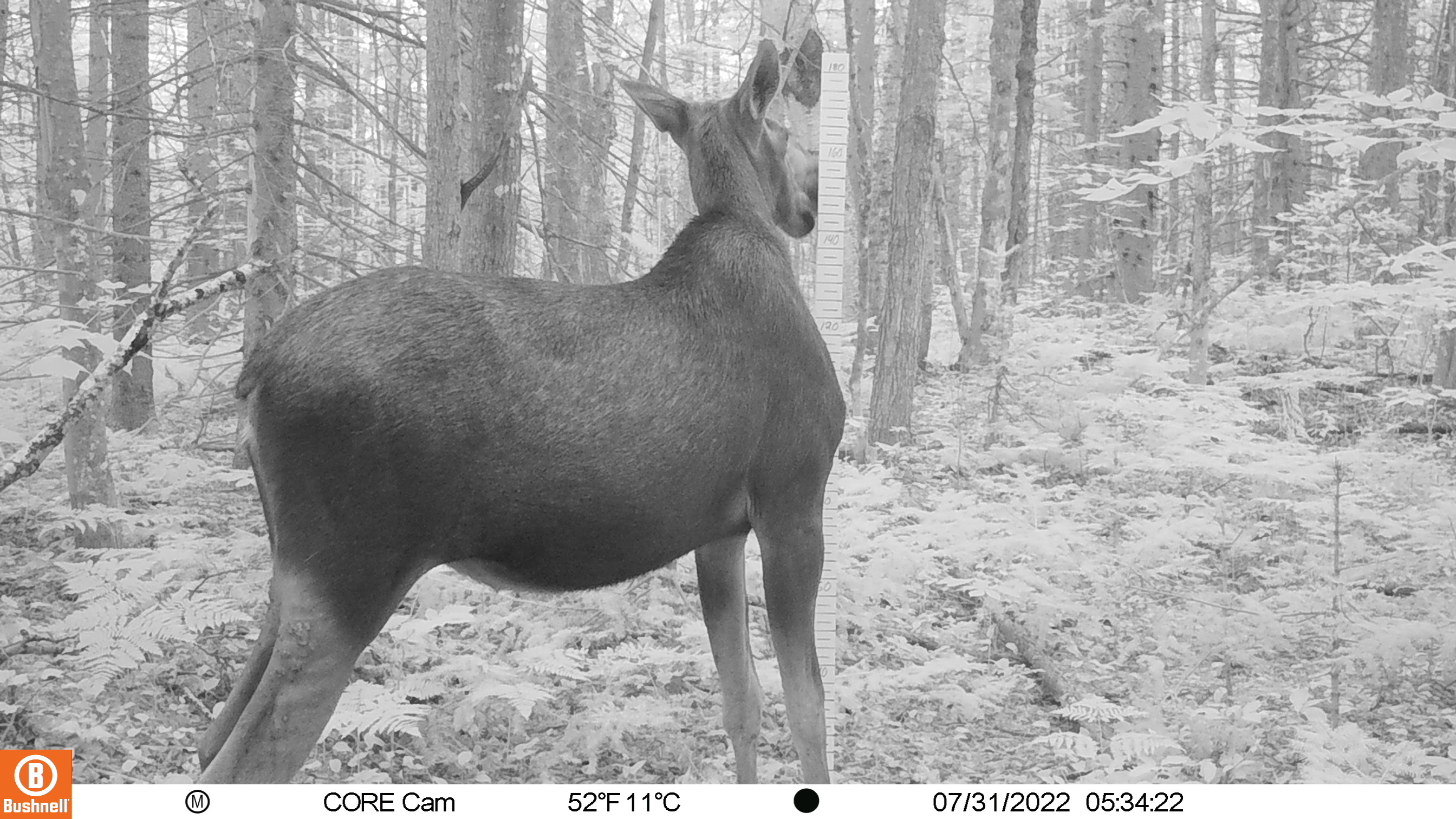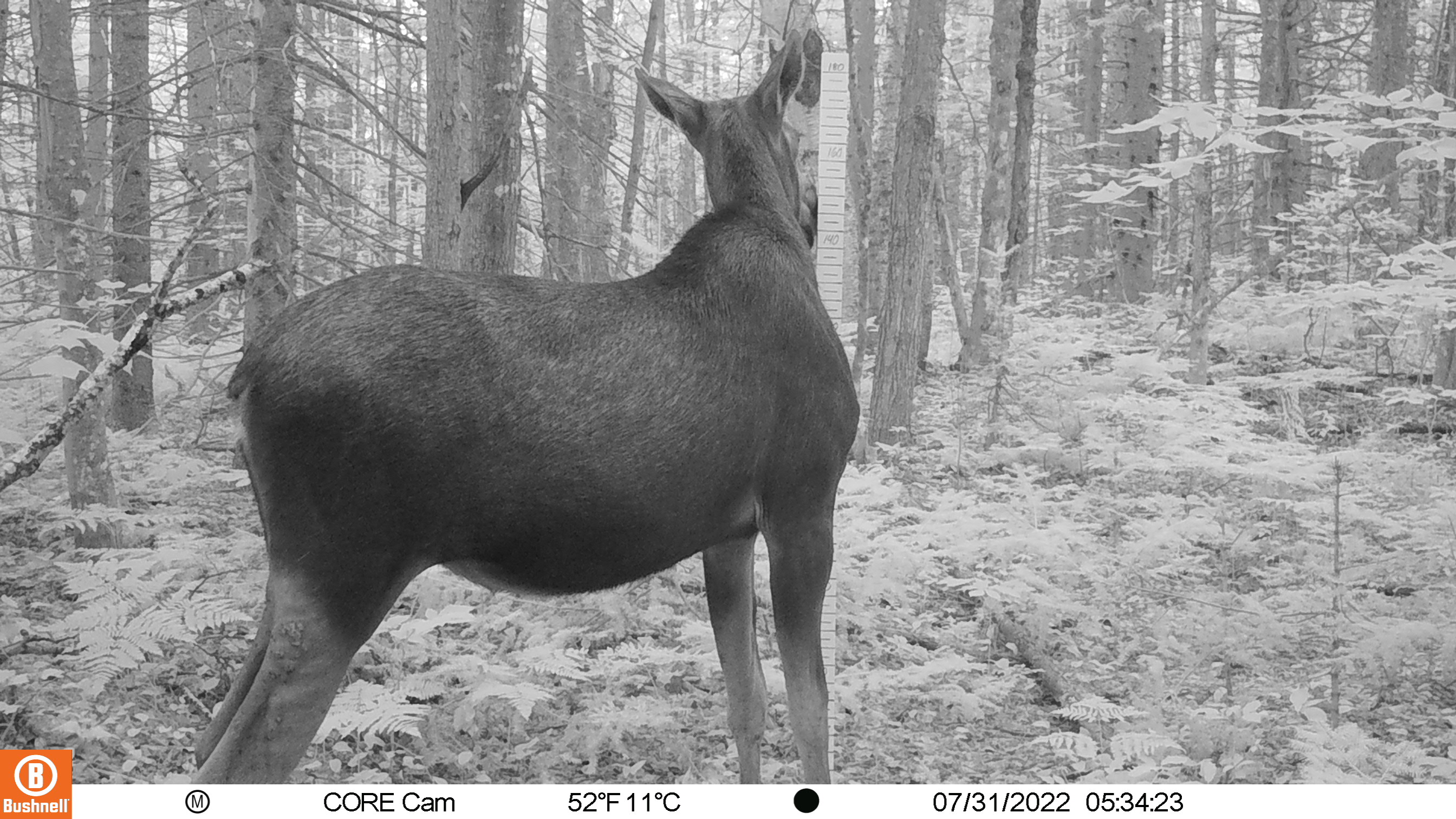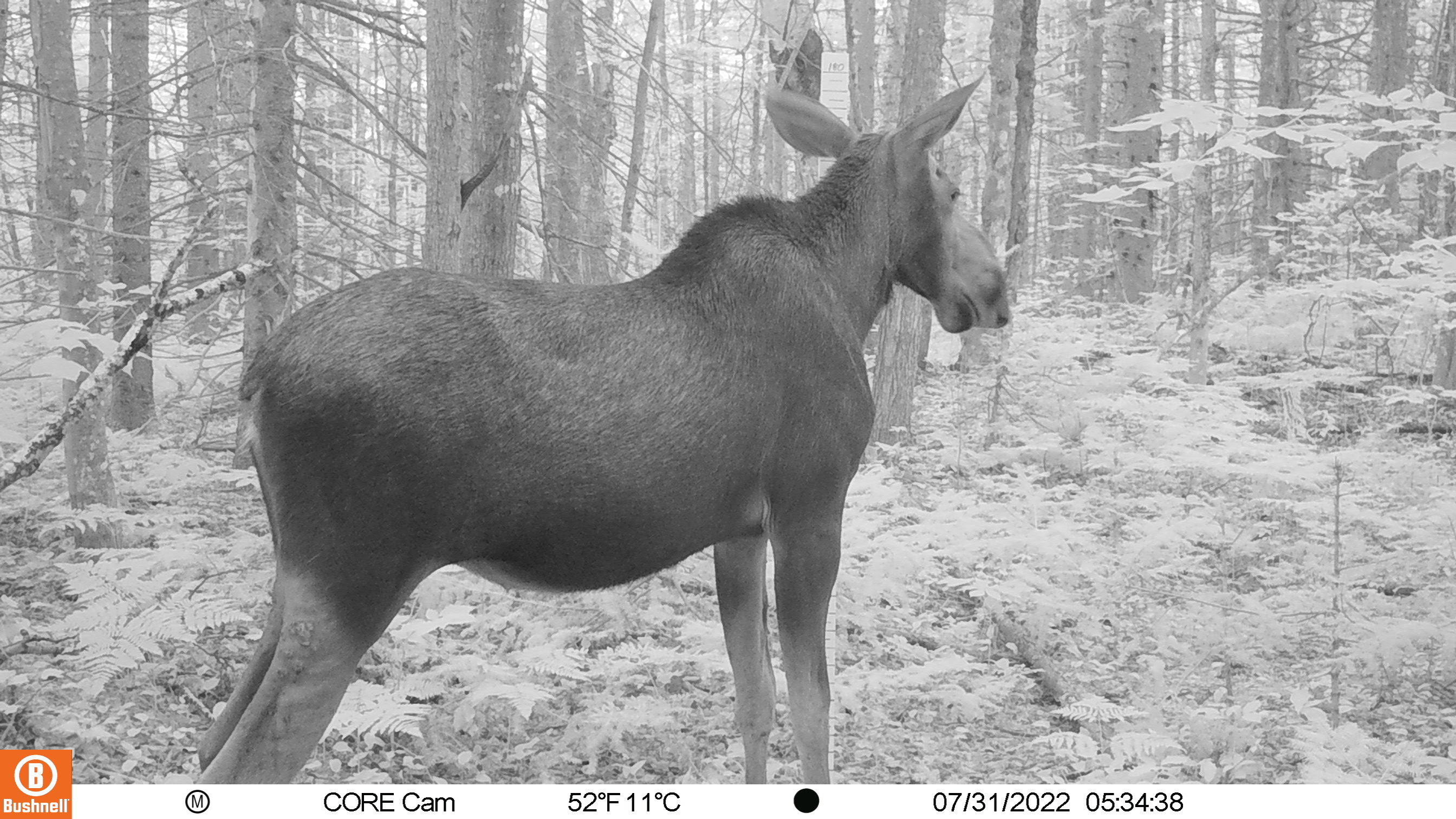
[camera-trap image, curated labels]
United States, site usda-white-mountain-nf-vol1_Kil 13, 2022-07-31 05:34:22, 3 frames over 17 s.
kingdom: Animalia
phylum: Chordata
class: Mammalia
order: Artiodactyla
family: Cervidae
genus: Alces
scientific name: Alces alces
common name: moose